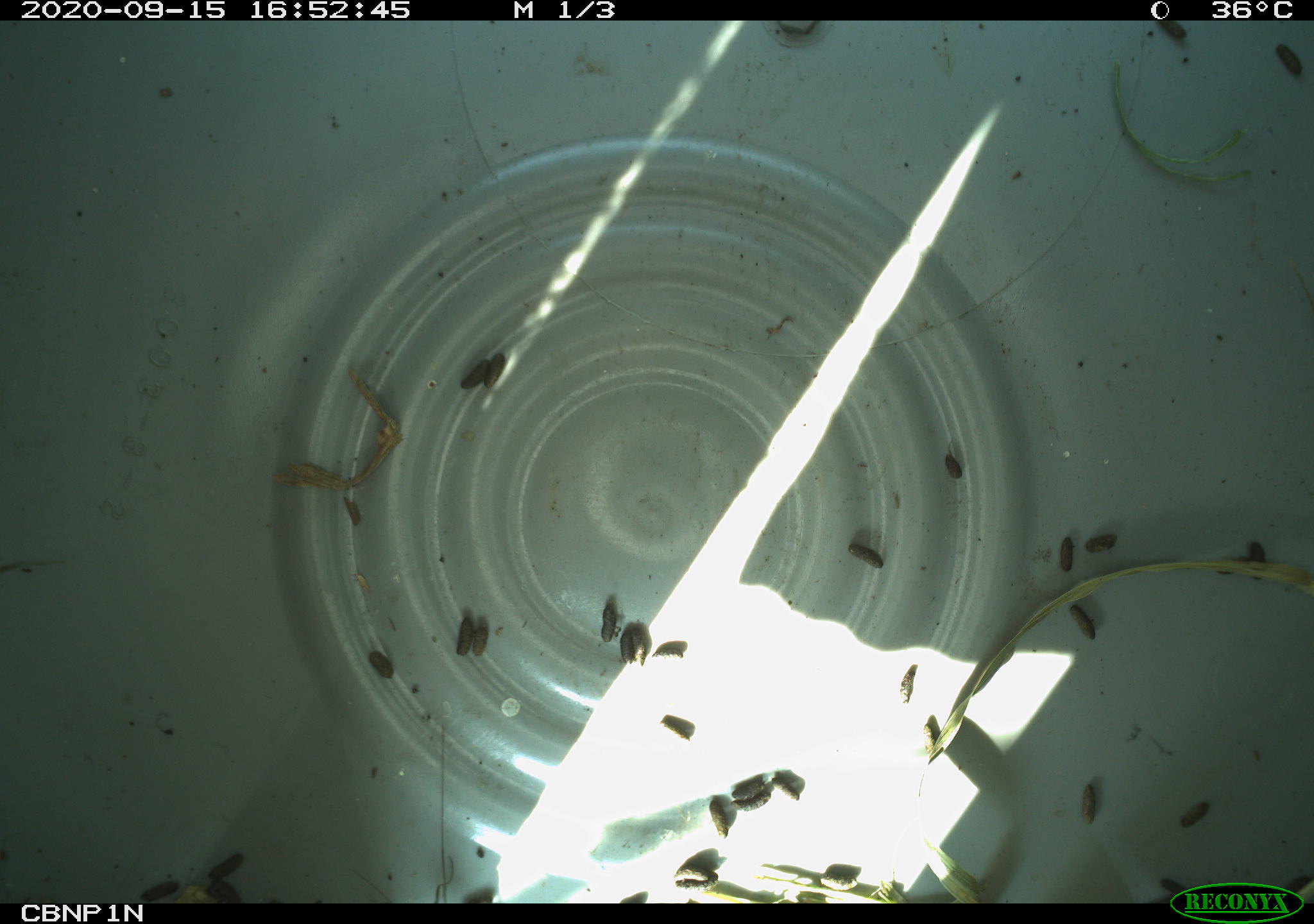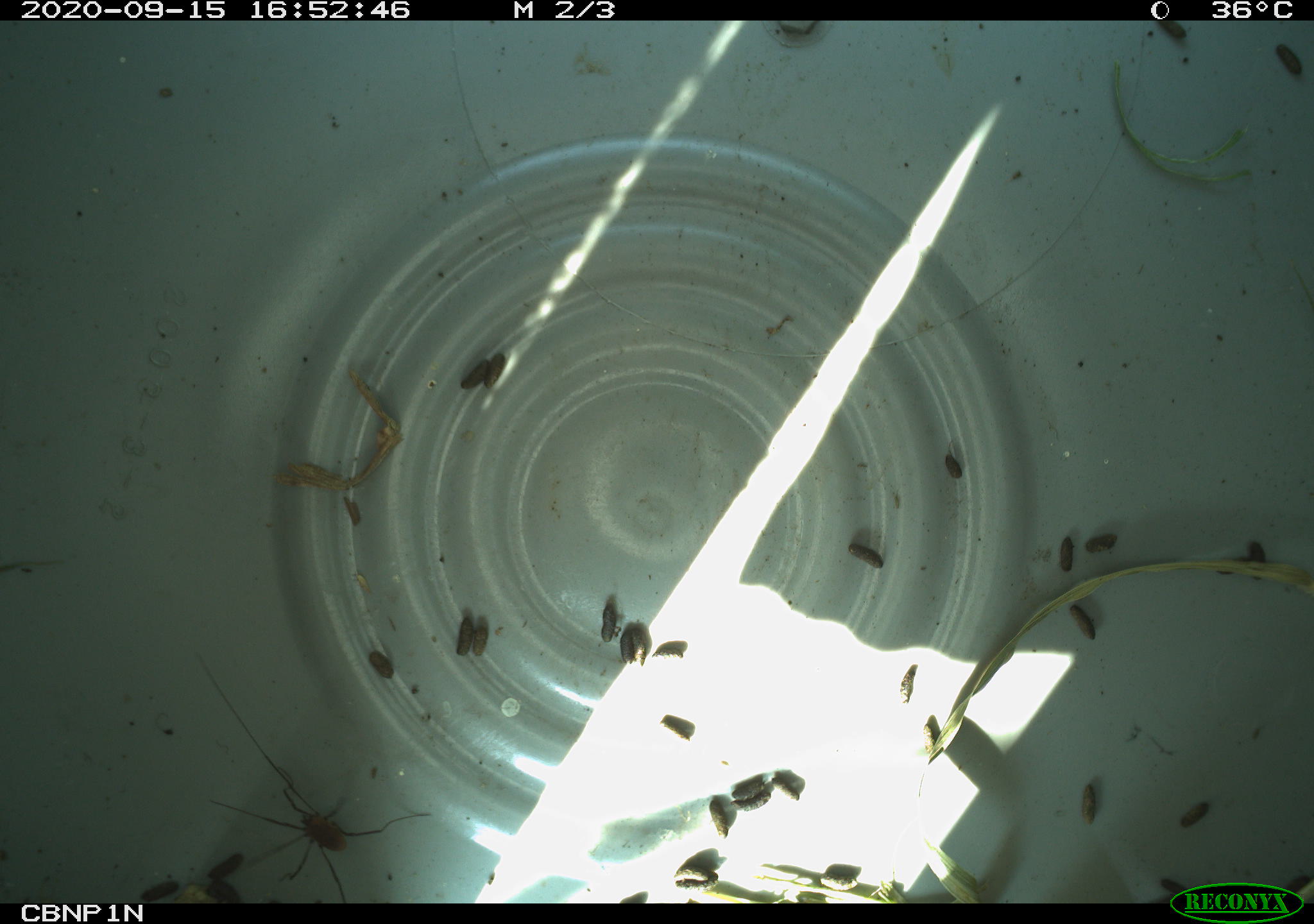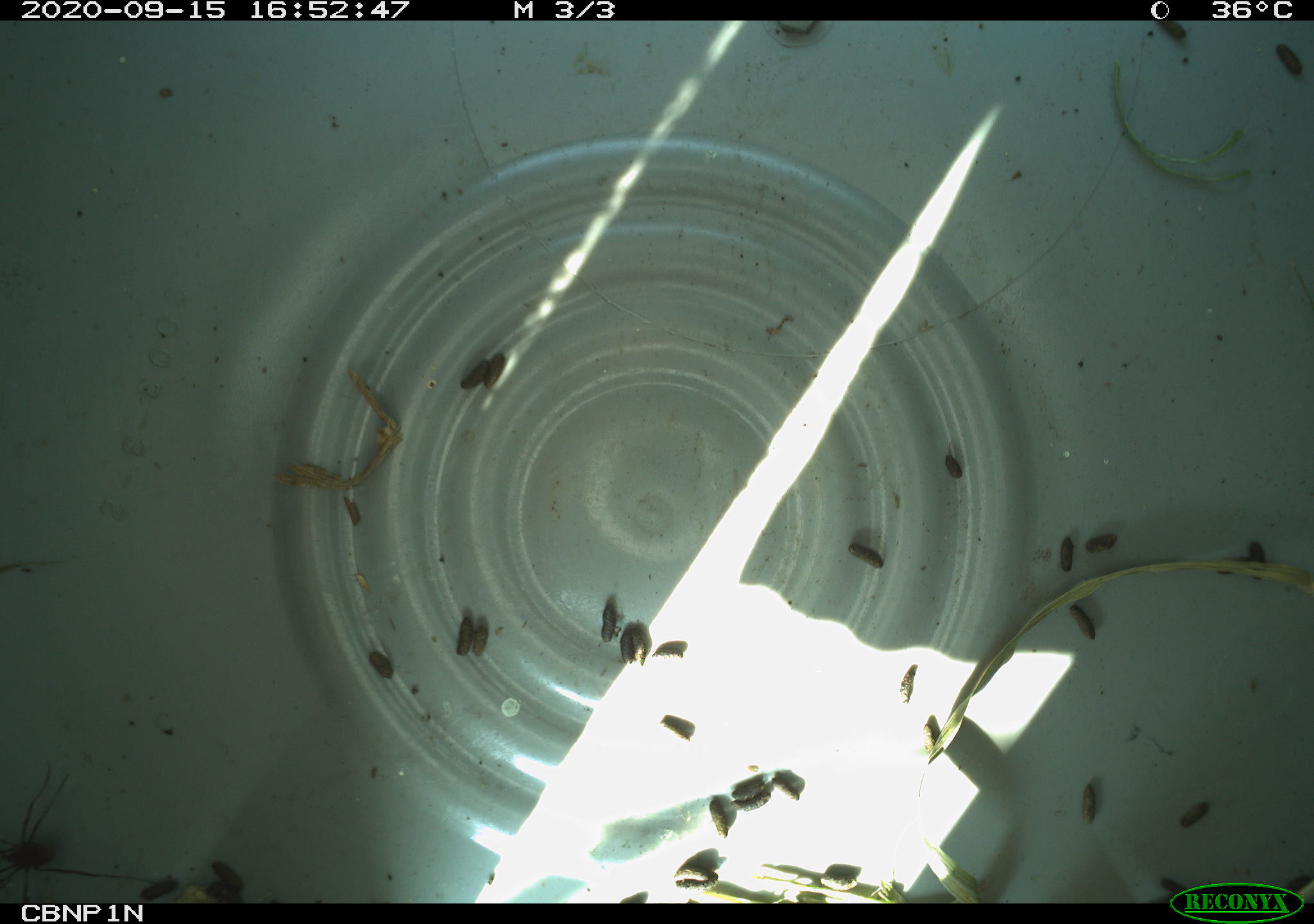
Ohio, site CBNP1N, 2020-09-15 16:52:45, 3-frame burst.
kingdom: Animalia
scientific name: Animalia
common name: animal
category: invertebrate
Invertebrate (animal) (Animalia).